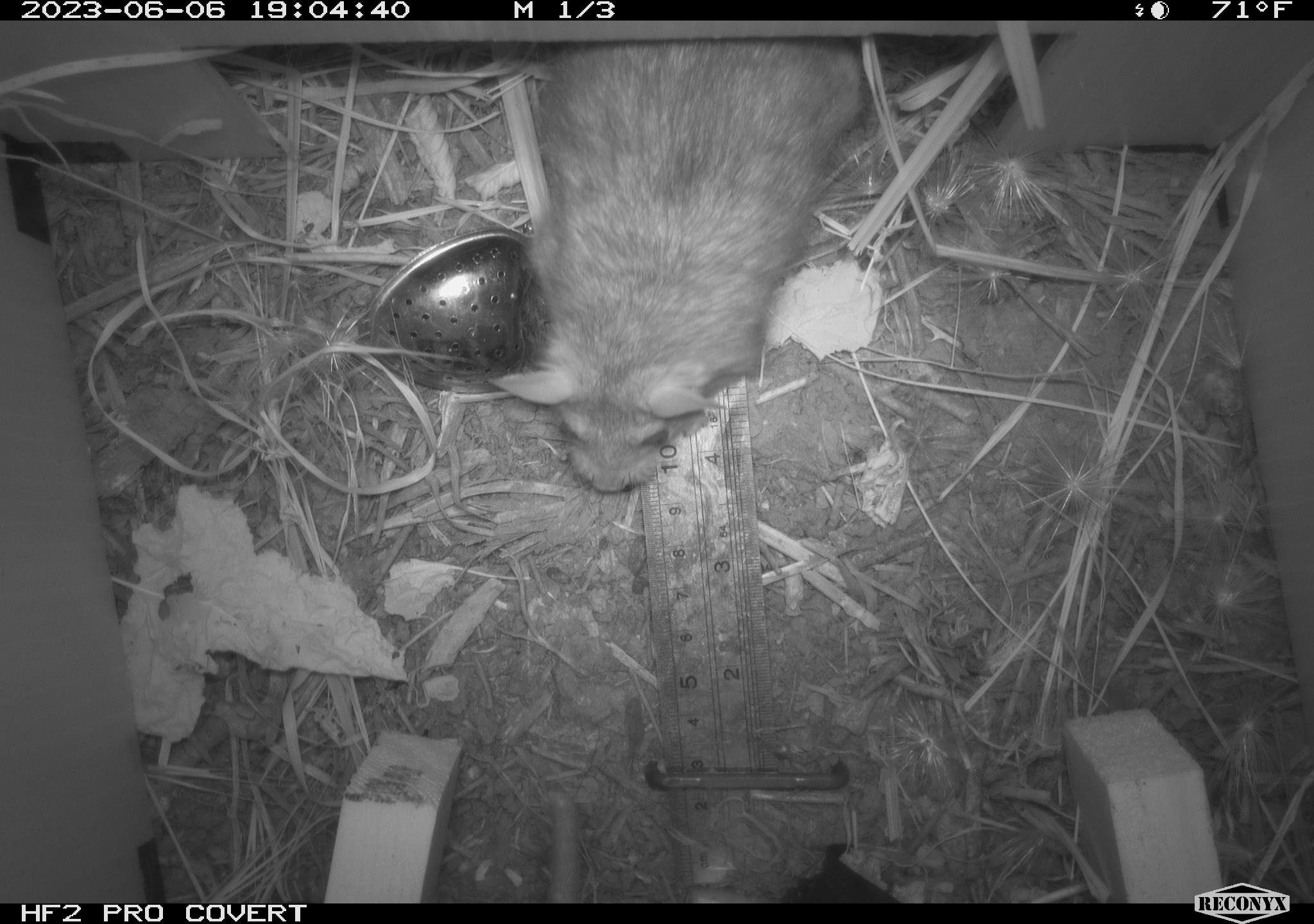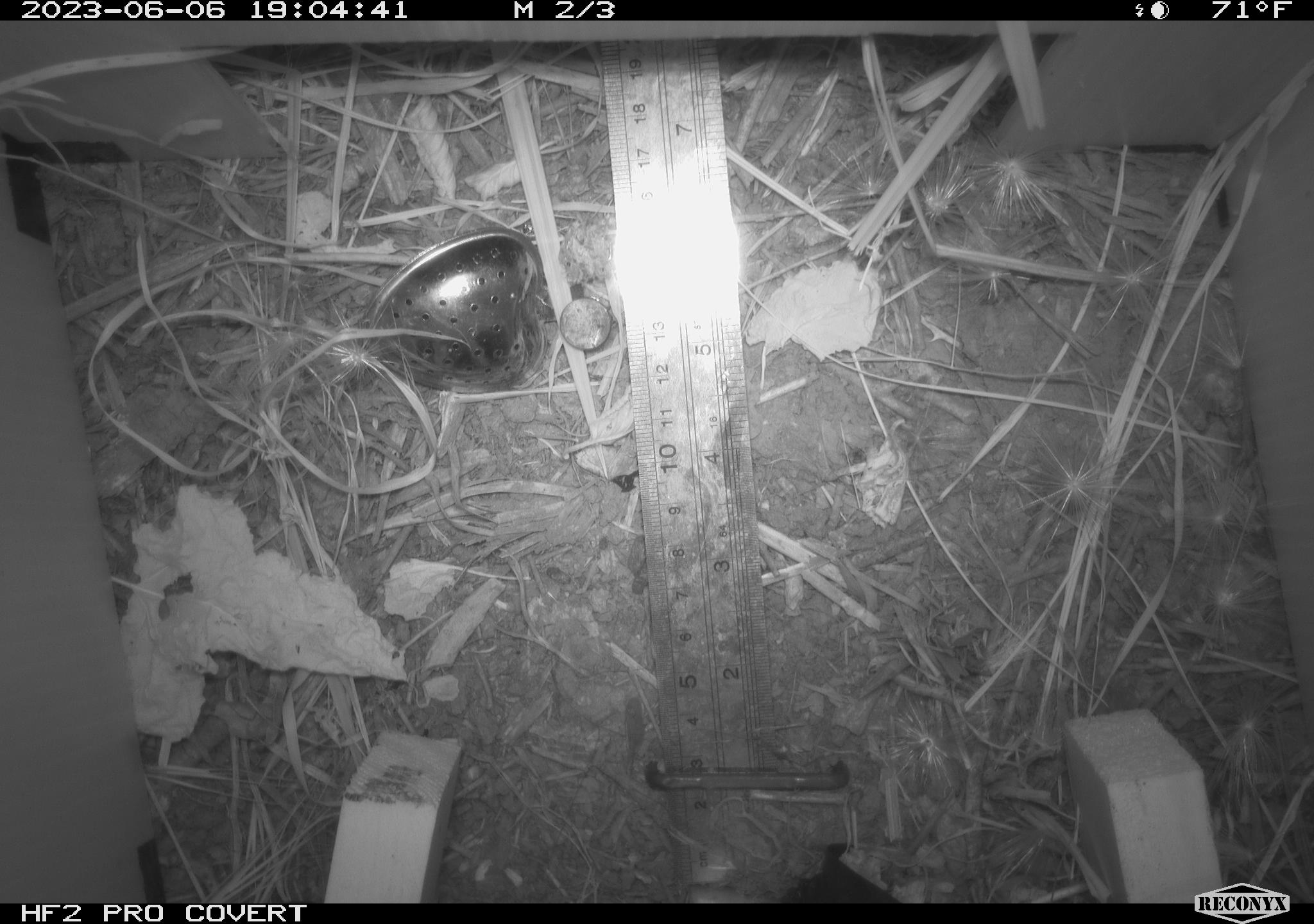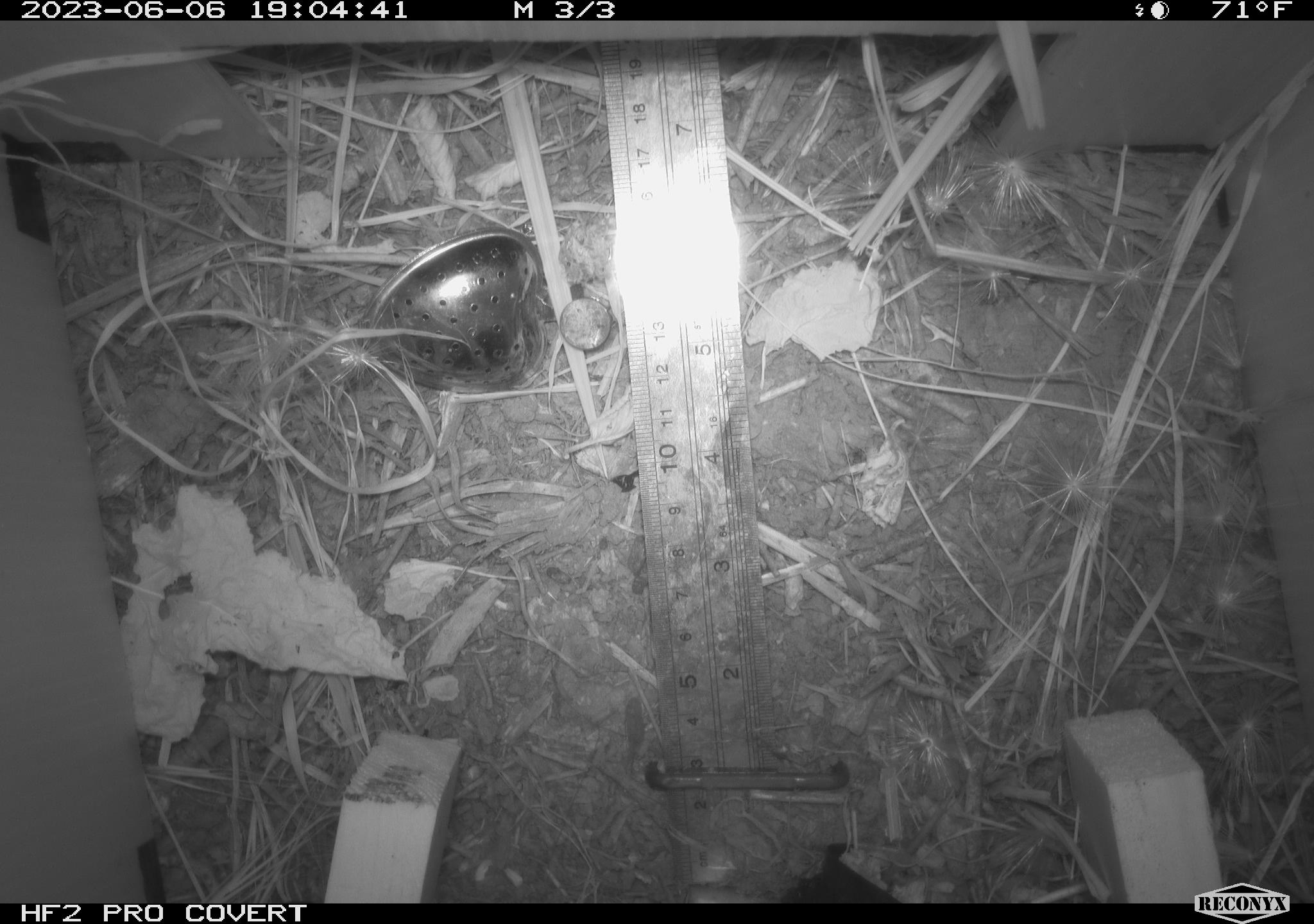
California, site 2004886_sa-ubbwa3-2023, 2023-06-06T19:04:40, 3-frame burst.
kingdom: Animalia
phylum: Chordata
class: Mammalia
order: Rodentia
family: Muridae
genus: Rattus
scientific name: Rattus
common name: rat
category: rattus species